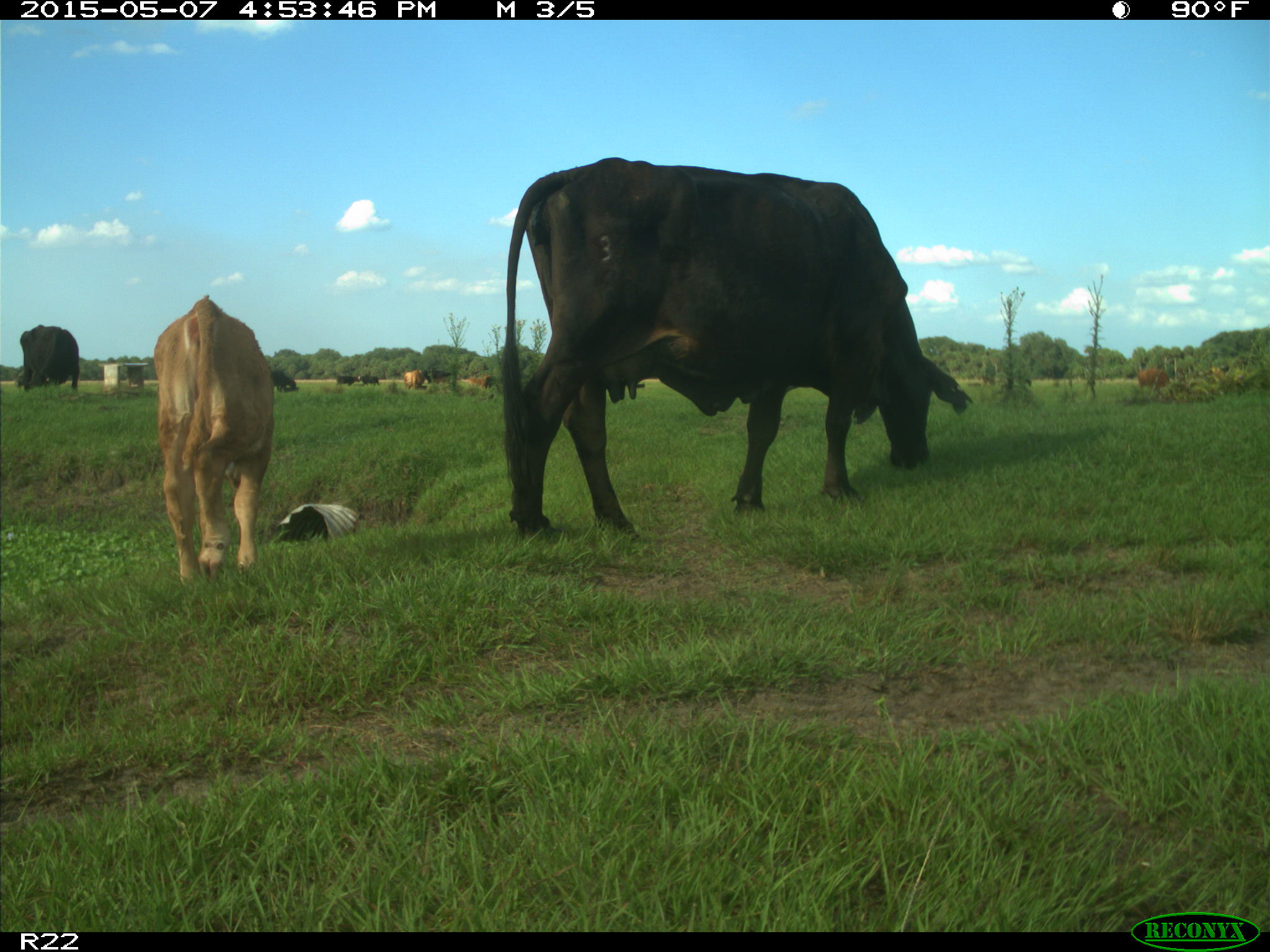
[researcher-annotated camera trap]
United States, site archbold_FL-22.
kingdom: Animalia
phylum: Chordata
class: Mammalia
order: Artiodactyla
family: Bovidae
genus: Bos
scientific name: Bos taurus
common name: domestic cow